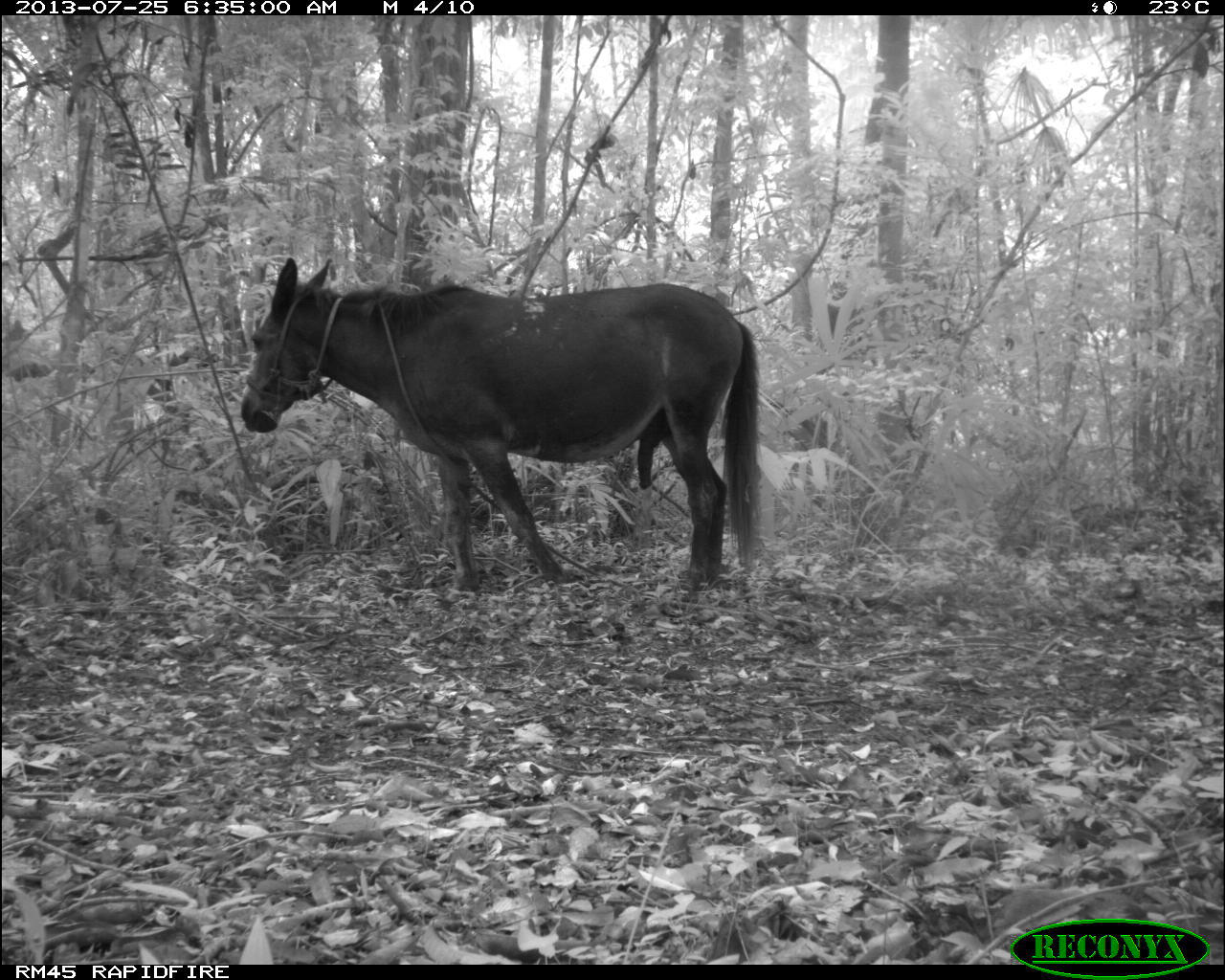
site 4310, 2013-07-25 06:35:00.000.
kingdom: Animalia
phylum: Chordata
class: Mammalia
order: Perissodactyla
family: Equidae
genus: Equus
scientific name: Equus ferus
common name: wild horse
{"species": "Equus ferus (wild horse)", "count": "1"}